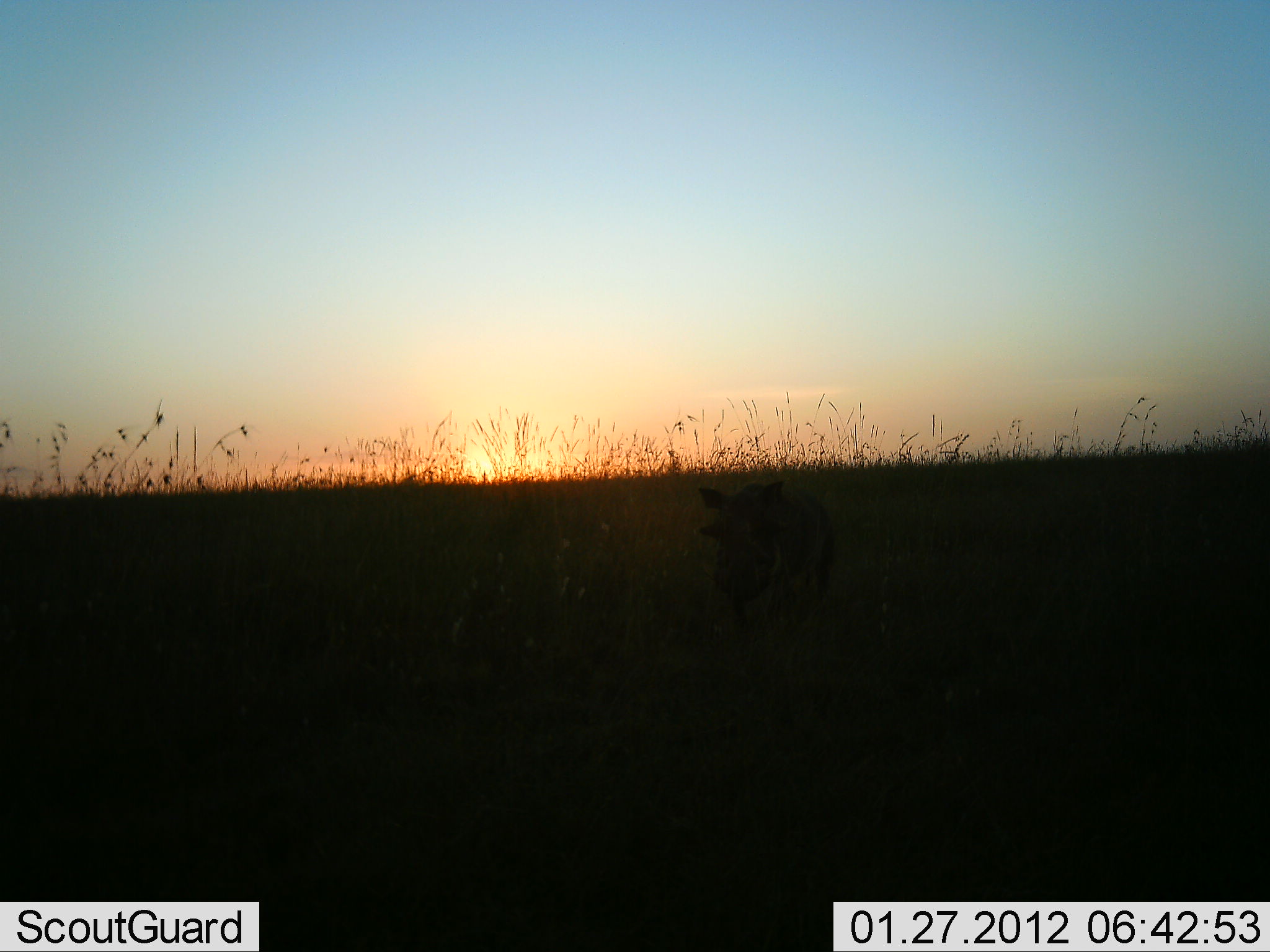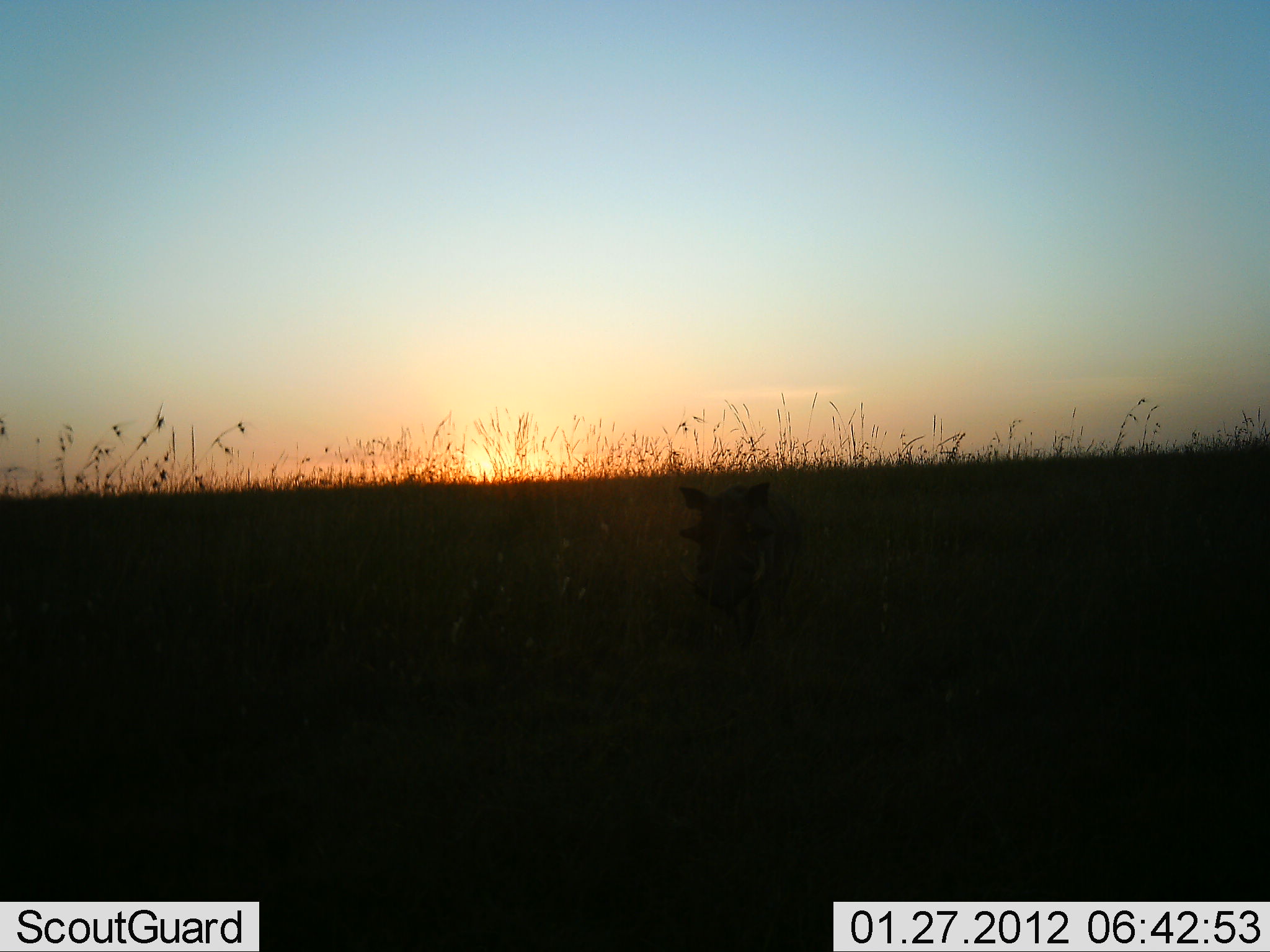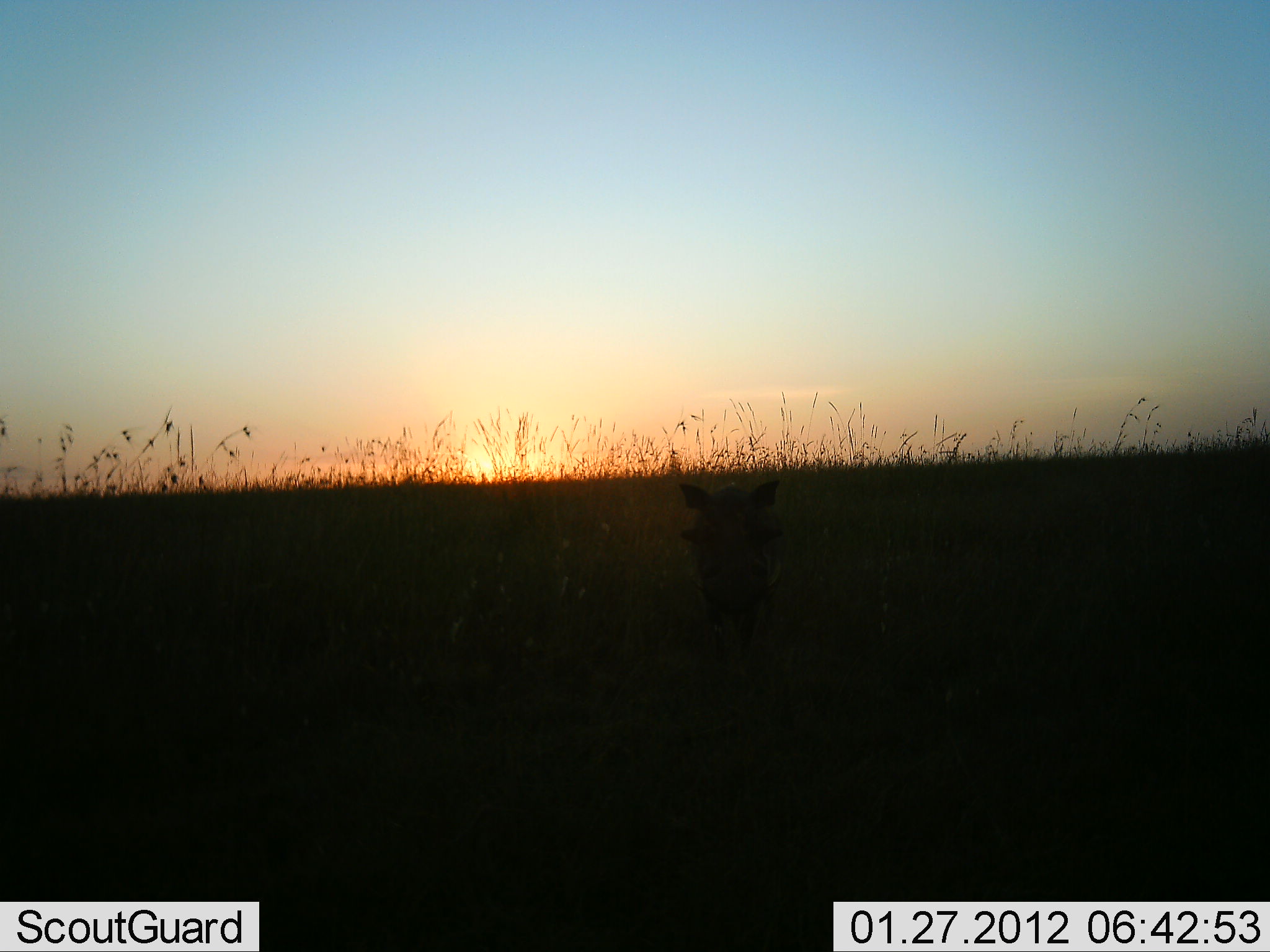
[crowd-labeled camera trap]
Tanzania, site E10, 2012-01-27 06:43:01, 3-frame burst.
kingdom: Animalia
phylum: Chordata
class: Mammalia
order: Artiodactyla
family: Suidae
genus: Phacochoerus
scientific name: Phacochoerus africanus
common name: warthog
Warthog (Phacochoerus africanus), count 1. Behavior (volunteer vote fractions): standing 11%, resting 0%, moving 89%, interacting 0%. Young present (vote fraction): 0%. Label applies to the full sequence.